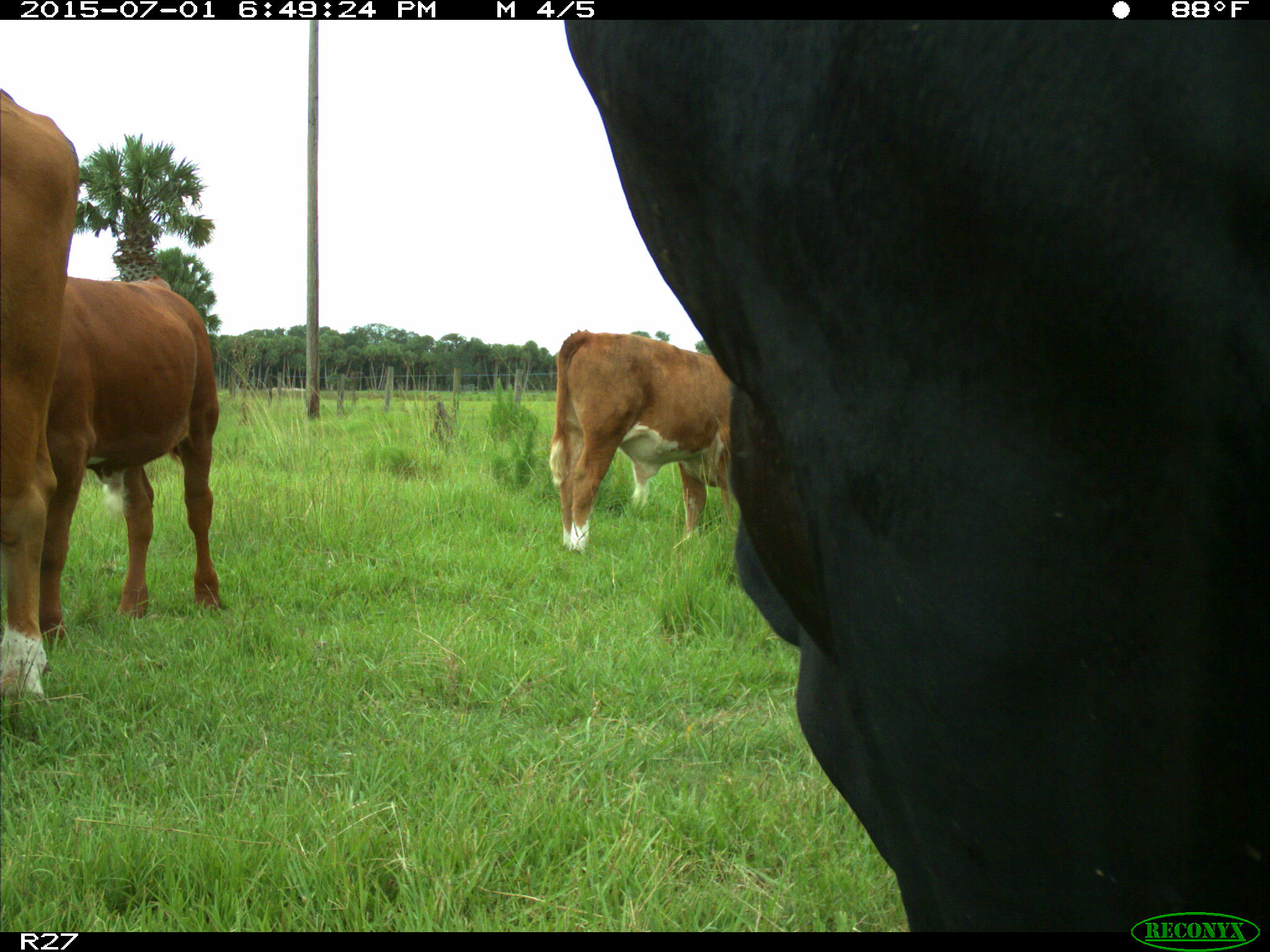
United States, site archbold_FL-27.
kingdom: Animalia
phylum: Chordata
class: Mammalia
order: Artiodactyla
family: Bovidae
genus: Bos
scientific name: Bos taurus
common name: domestic cow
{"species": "Bos taurus (domestic cow)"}